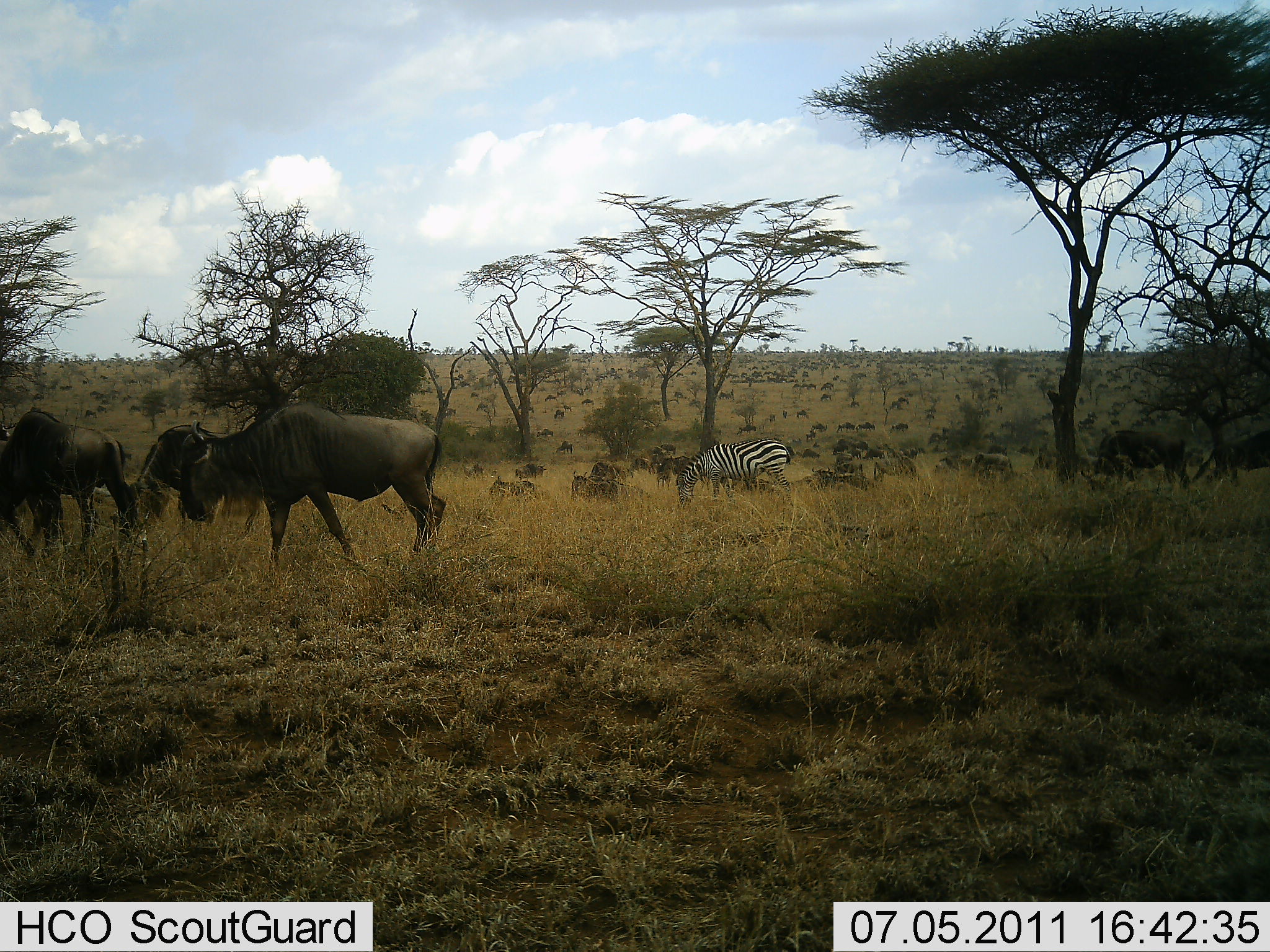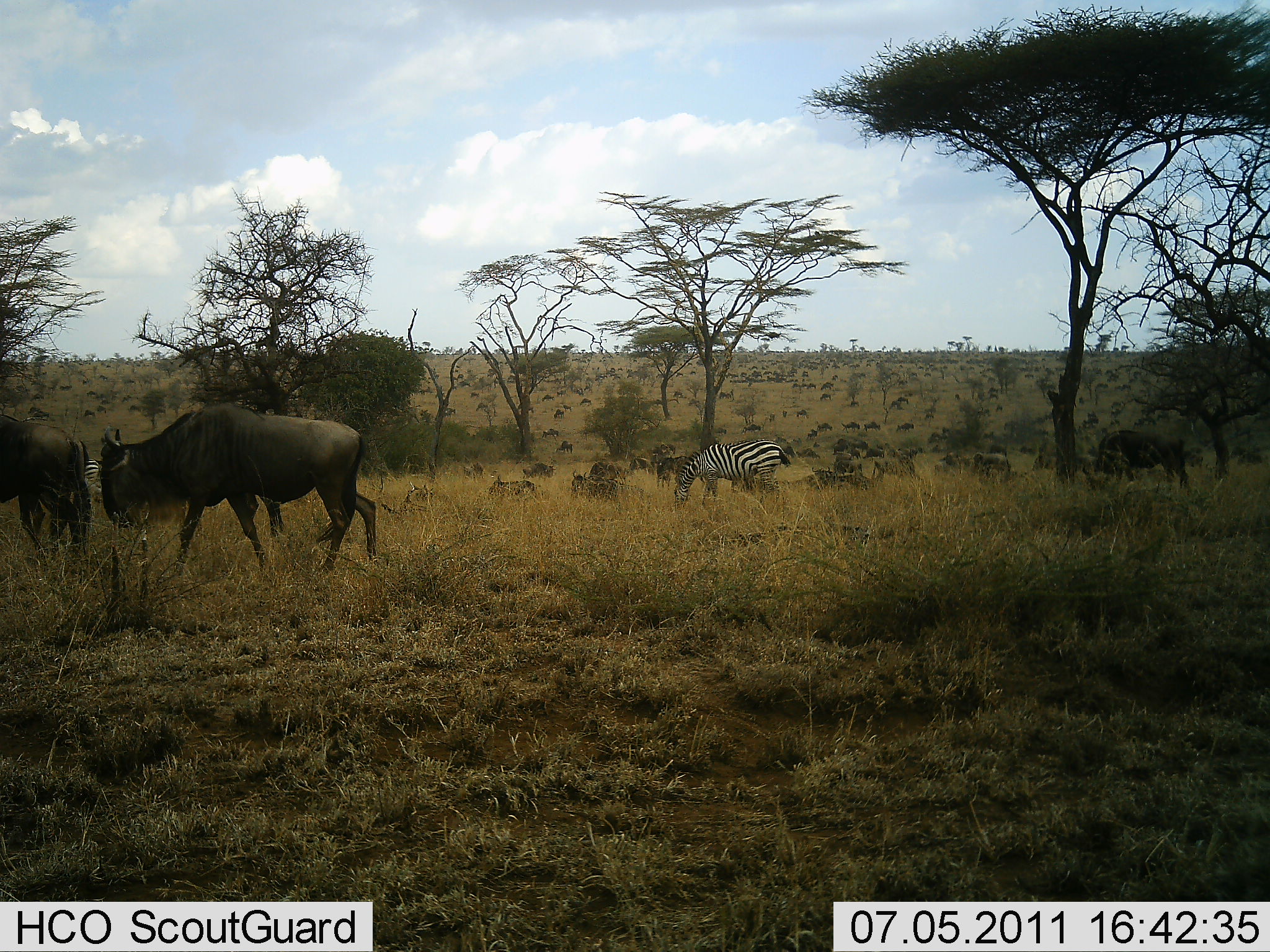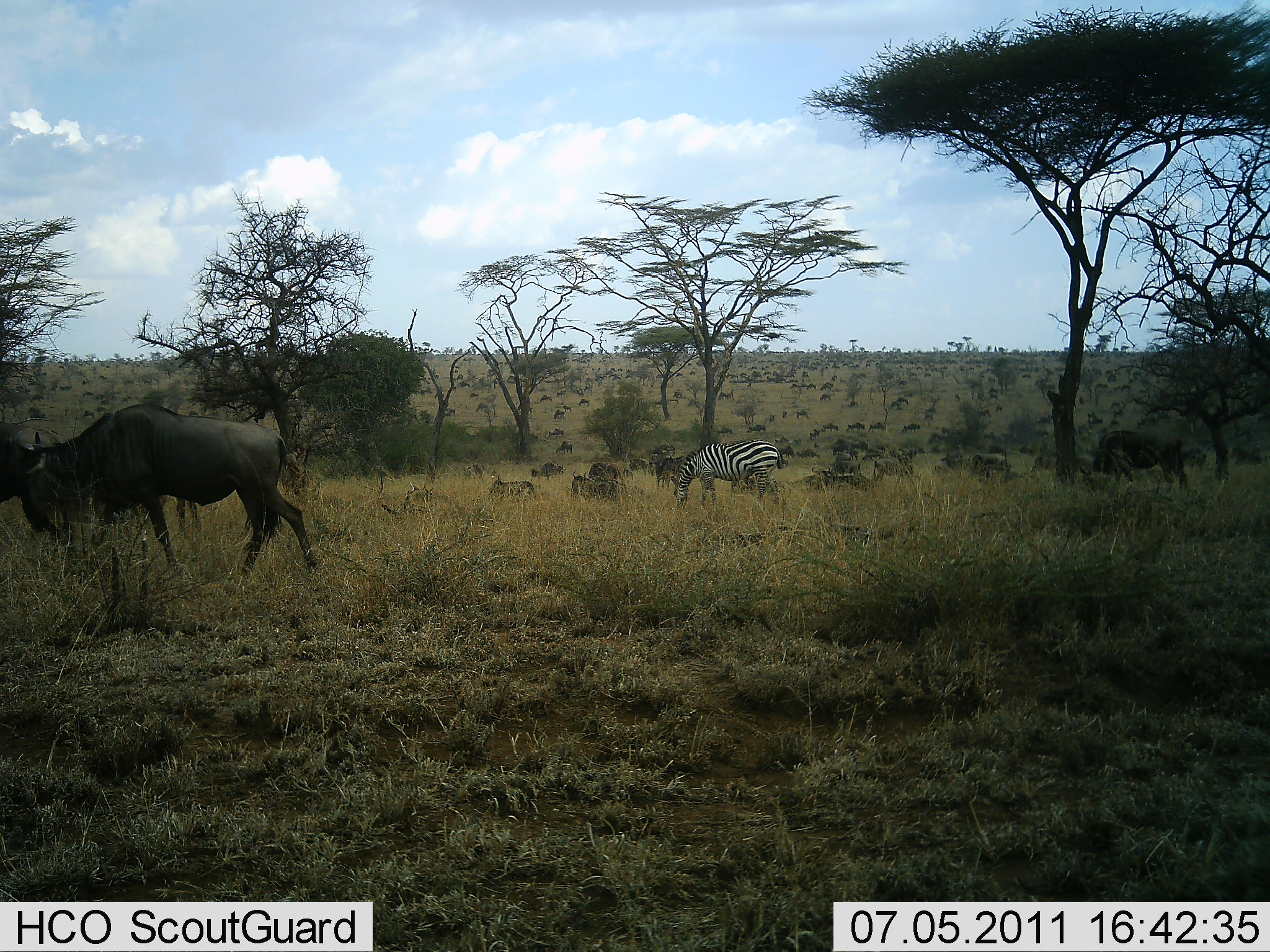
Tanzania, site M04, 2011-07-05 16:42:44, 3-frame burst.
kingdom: Animalia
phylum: Chordata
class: Mammalia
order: Artiodactyla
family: Bovidae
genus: Connochaetes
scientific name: Connochaetes taurinus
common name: blue wildebeest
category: wildebeest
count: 51+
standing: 58%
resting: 0%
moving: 92%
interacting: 0%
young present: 0%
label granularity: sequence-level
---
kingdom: Animalia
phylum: Chordata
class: Mammalia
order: Perissodactyla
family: Equidae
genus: Equus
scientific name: Equus quagga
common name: plains zebra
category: zebra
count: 2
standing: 67%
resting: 0%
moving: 0%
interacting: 0%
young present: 0%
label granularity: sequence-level